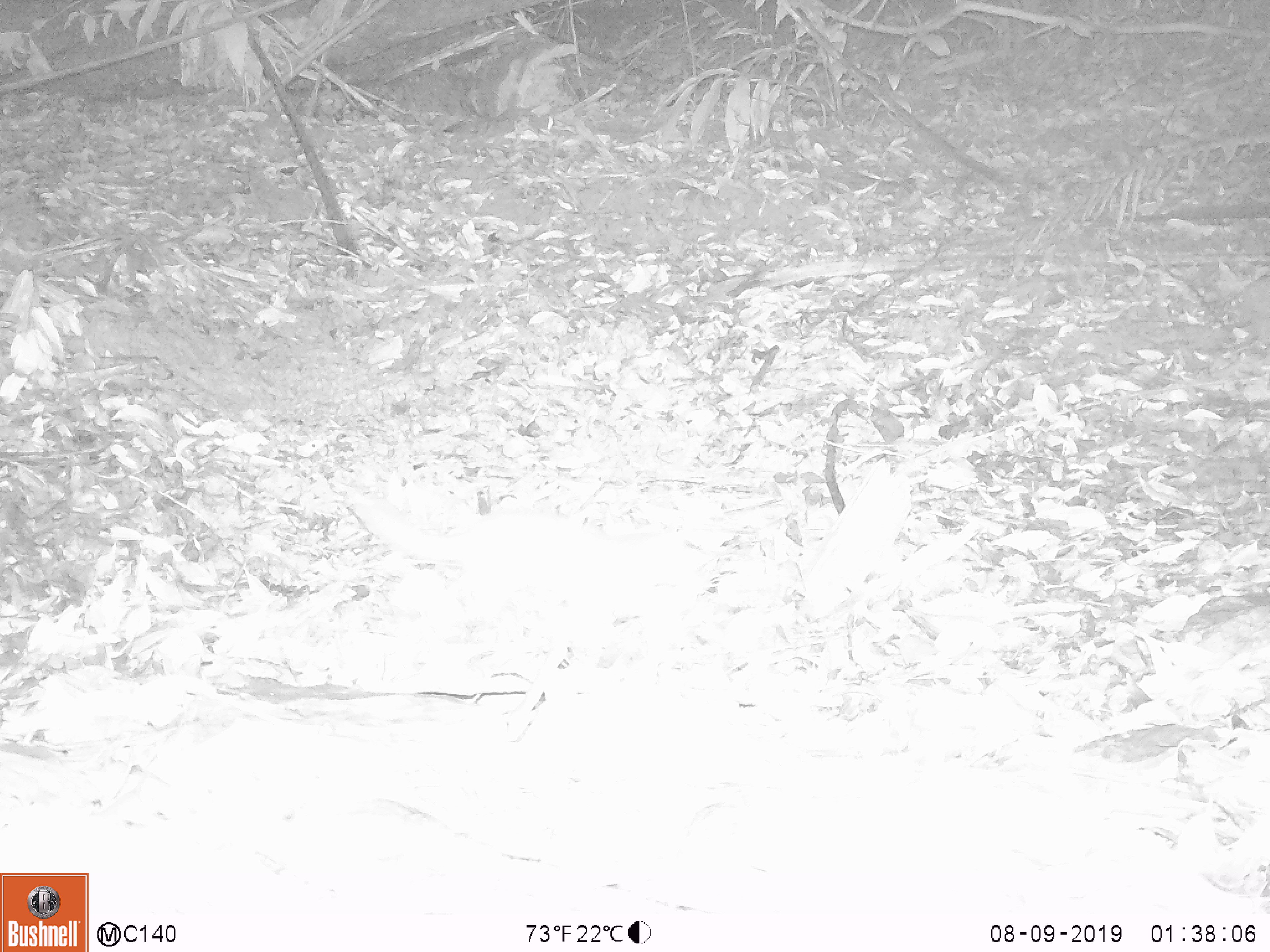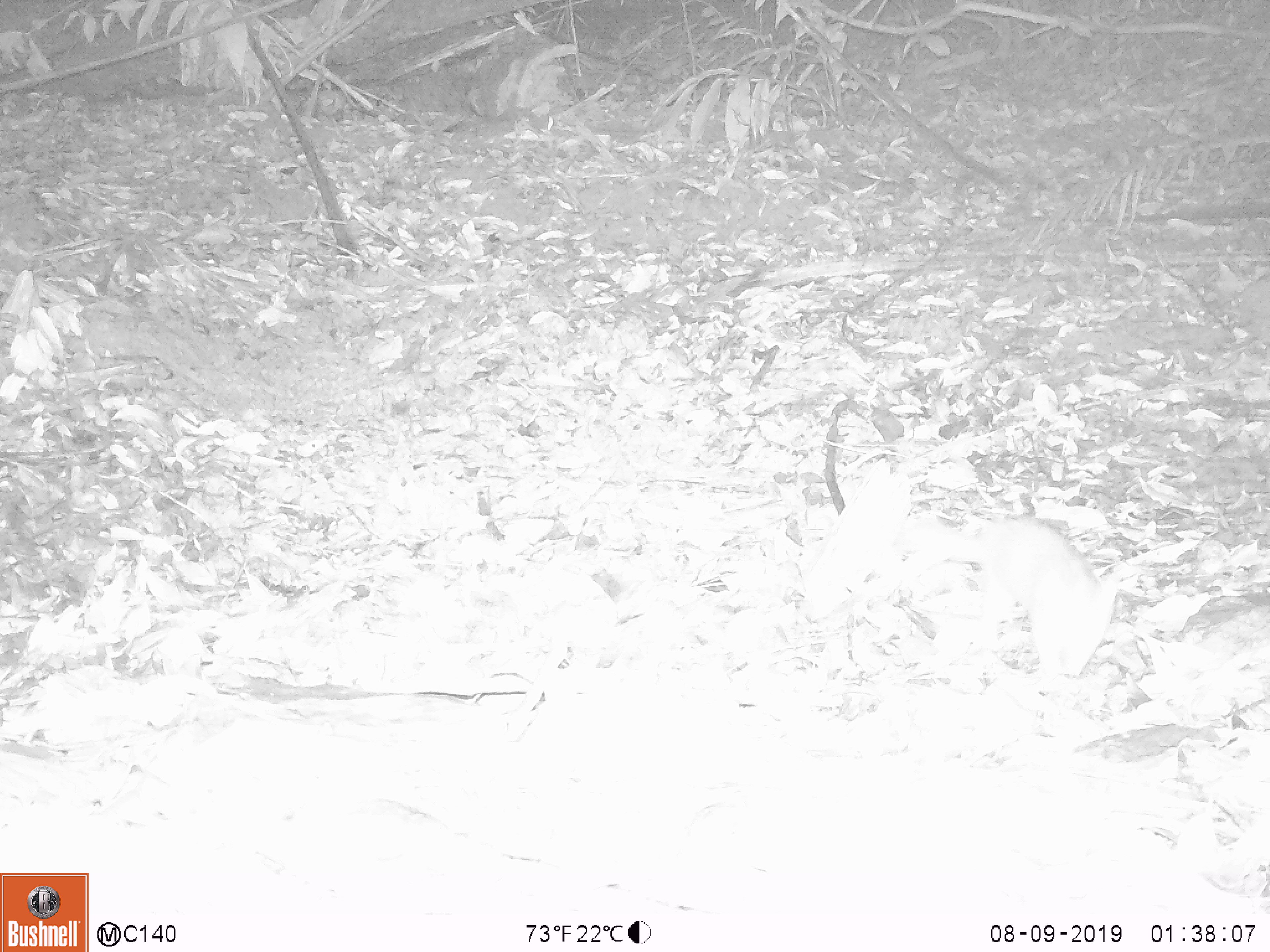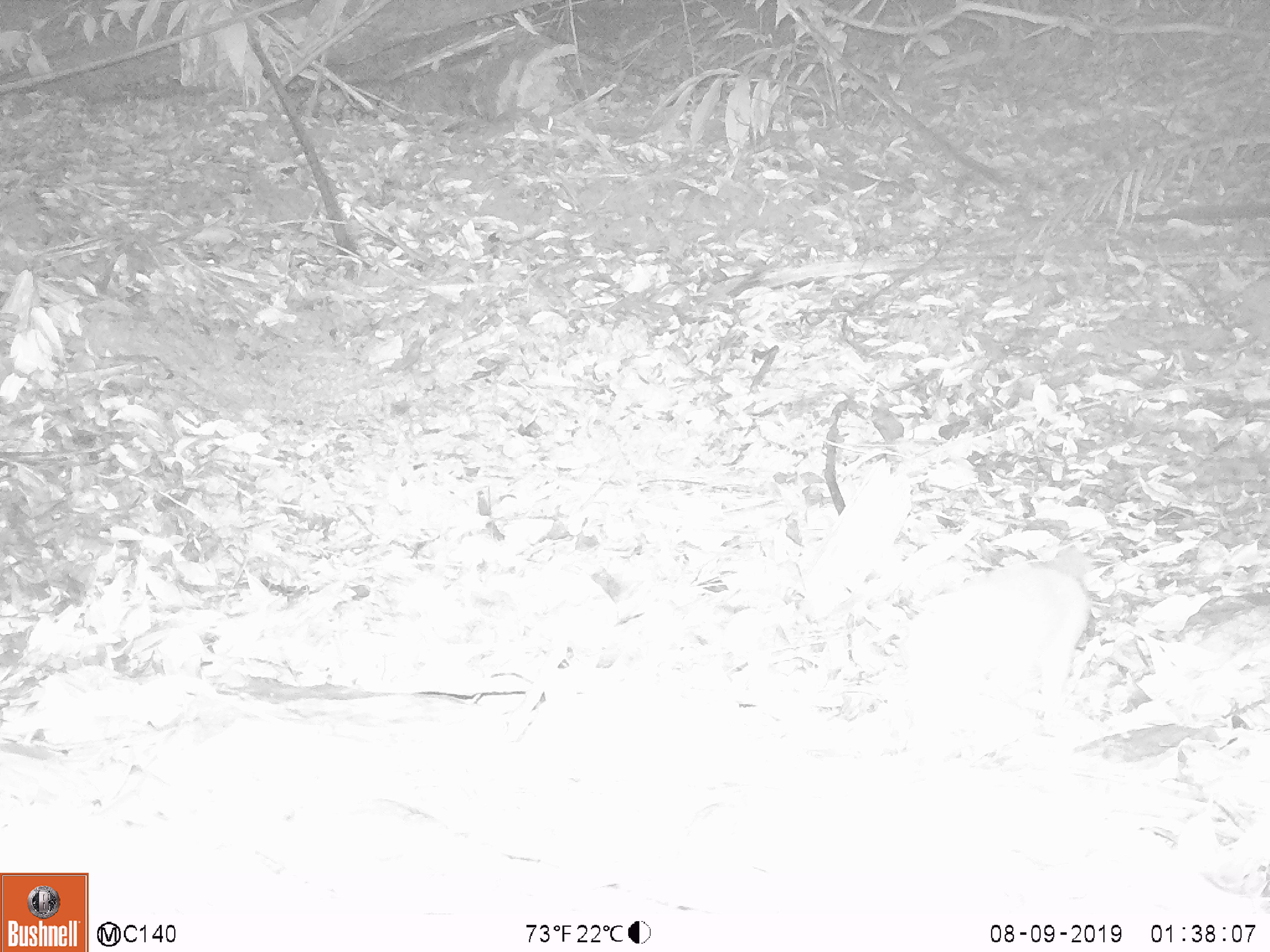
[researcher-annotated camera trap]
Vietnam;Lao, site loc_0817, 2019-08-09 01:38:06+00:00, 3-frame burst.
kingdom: Animalia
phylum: Chordata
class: Mammalia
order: Carnivora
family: Mustelidae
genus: Melogale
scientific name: Melogale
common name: ferret badger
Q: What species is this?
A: Ferret badger (Melogale).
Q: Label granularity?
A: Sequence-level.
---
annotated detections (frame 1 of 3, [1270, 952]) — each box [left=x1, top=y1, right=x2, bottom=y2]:
ferret badger: [left=345, top=492, right=706, bottom=663]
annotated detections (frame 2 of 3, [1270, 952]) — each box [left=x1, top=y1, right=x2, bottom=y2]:
ferret badger: [left=892, top=513, right=1119, bottom=683]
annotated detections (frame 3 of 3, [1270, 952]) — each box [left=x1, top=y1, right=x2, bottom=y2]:
ferret badger: [left=898, top=544, right=1091, bottom=739]